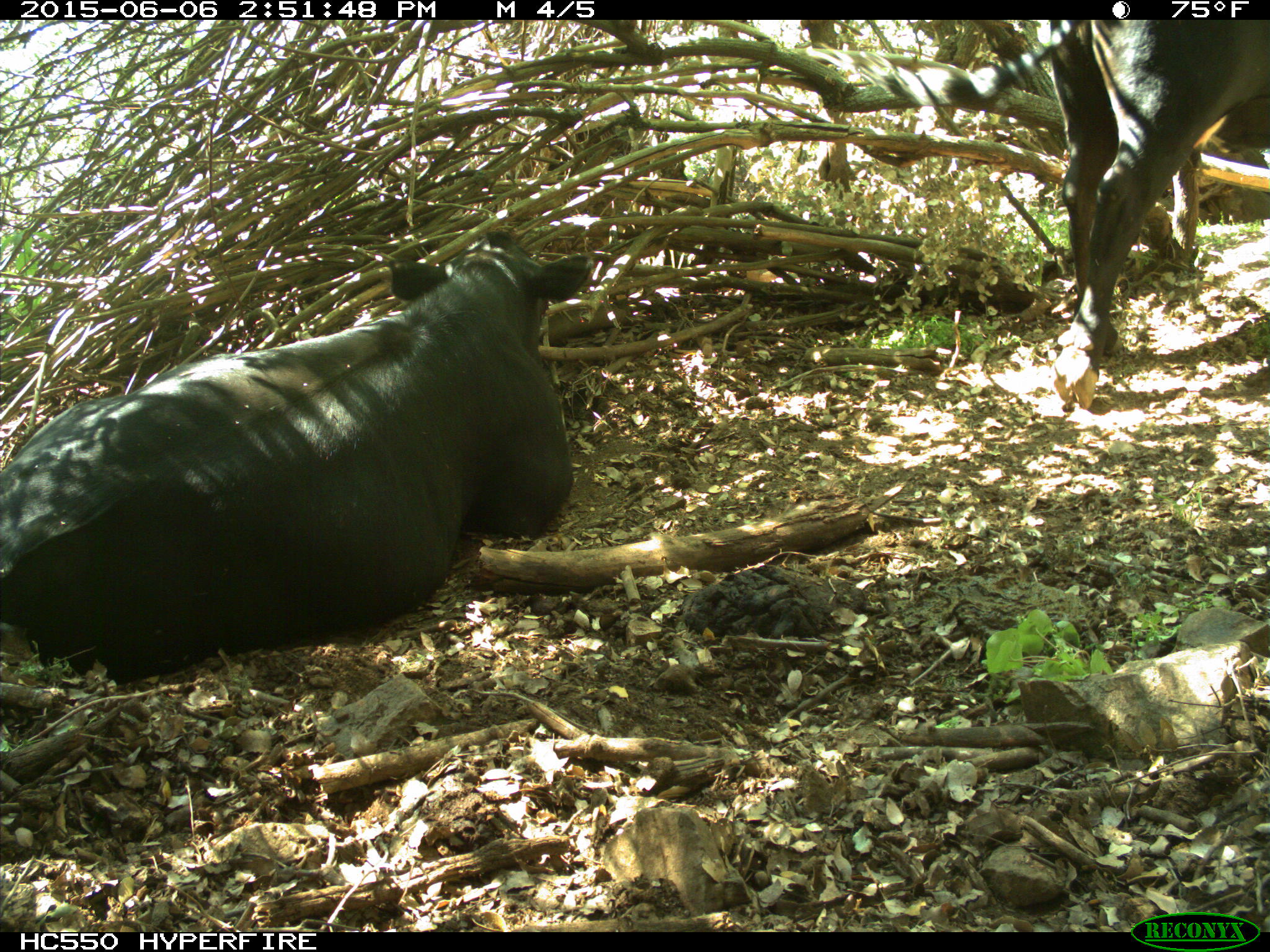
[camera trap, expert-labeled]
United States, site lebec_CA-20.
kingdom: Animalia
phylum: Chordata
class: Mammalia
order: Artiodactyla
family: Bovidae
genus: Bos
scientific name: Bos taurus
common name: domestic cow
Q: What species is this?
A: Bos taurus (domestic cow).